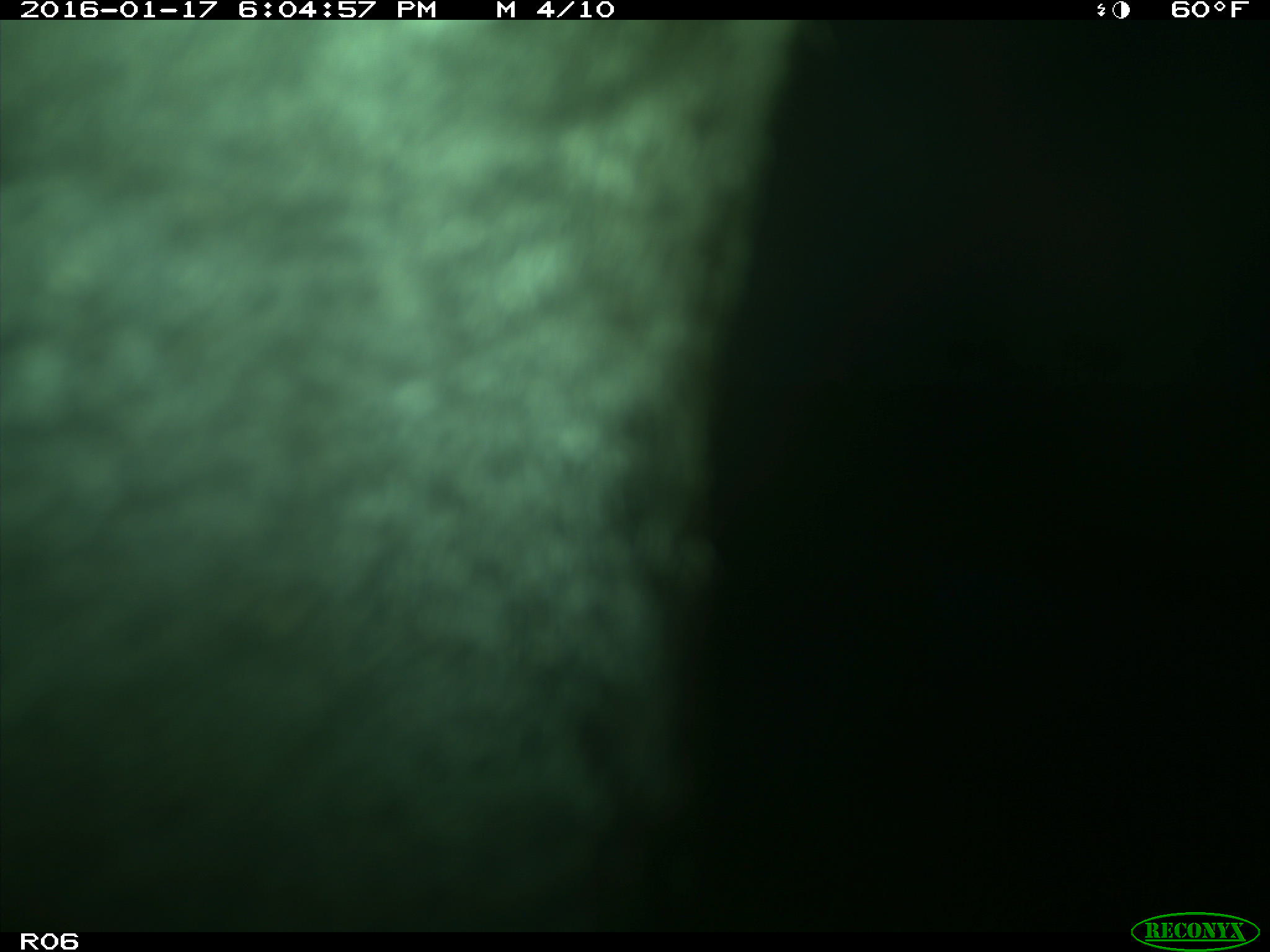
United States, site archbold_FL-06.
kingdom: Animalia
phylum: Chordata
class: Mammalia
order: Artiodactyla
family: Bovidae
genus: Bos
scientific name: Bos taurus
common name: domestic cow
Bos taurus (domestic cow).